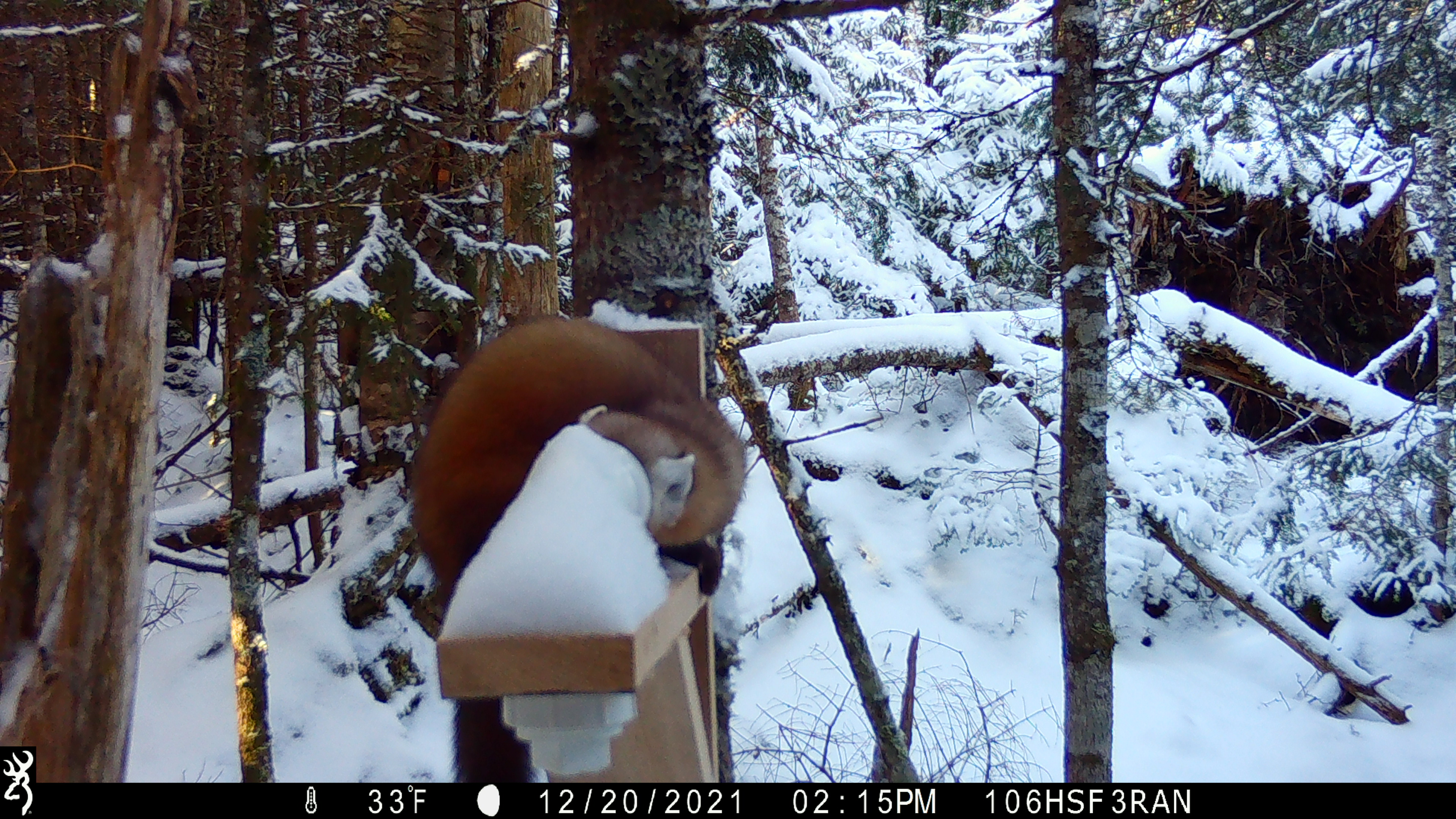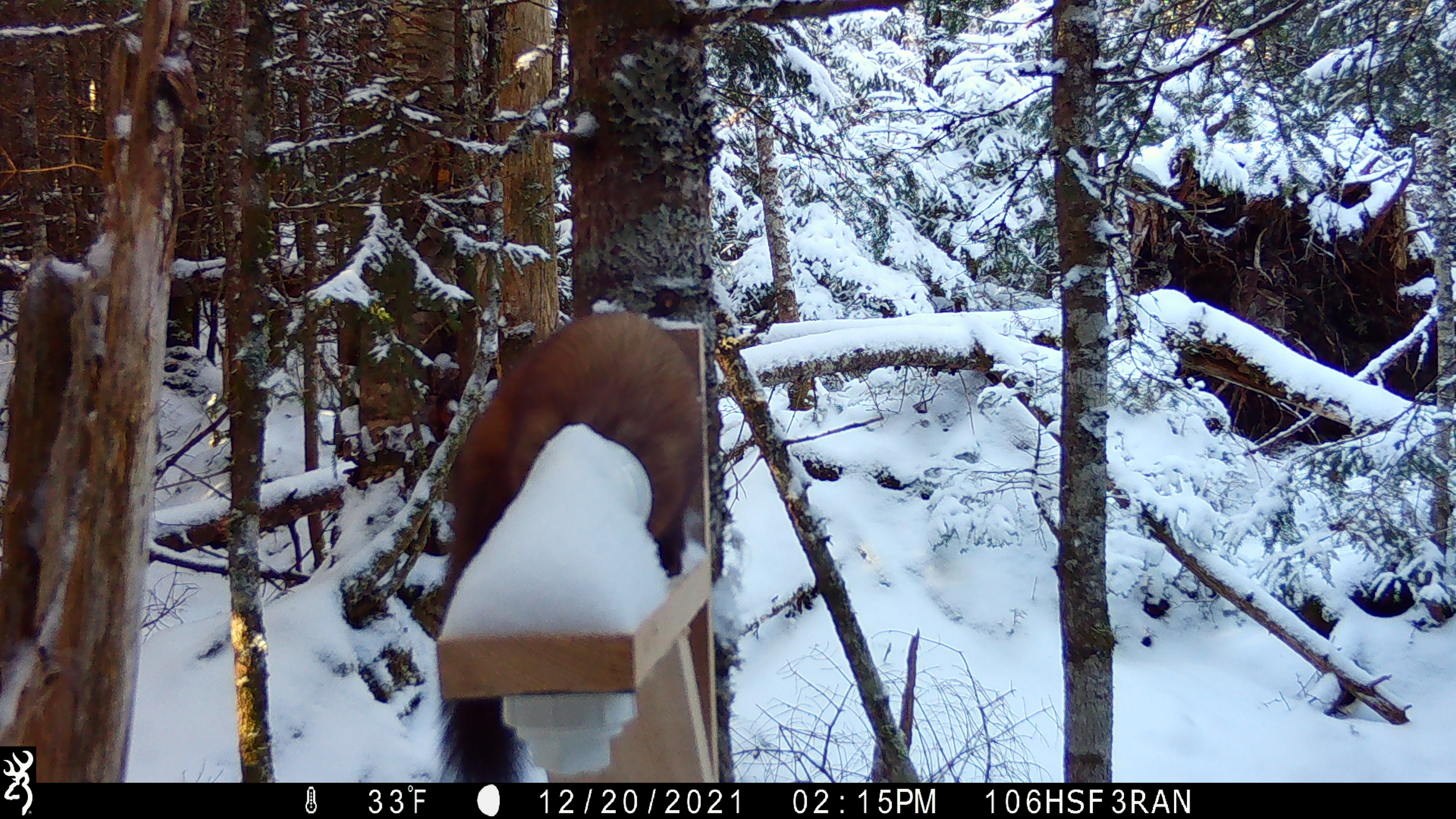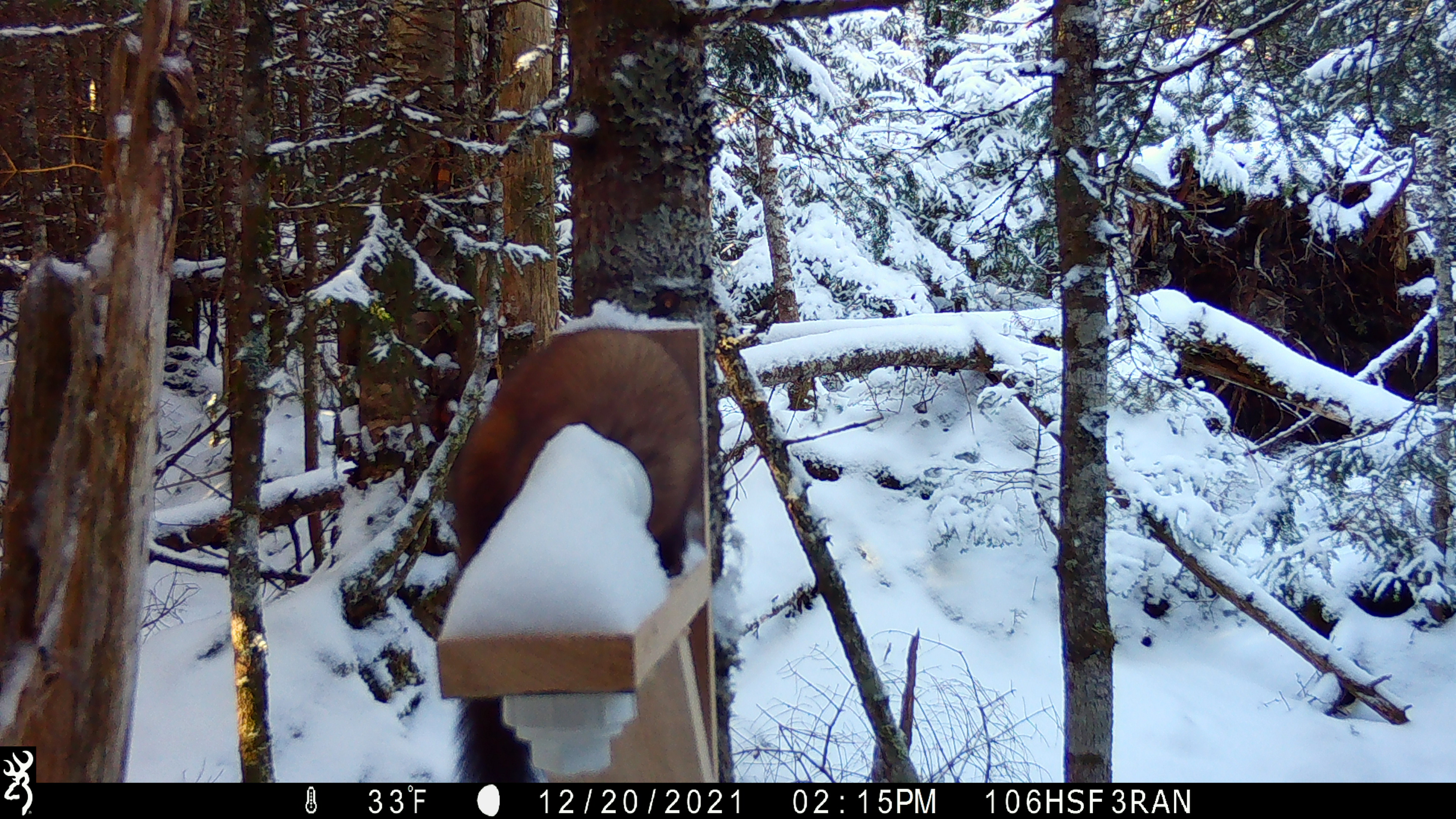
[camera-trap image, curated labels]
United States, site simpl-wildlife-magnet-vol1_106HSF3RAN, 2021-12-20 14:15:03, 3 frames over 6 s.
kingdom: Animalia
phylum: Chordata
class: Mammalia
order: Carnivora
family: Mustelidae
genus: Martes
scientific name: Martes americana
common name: american marten